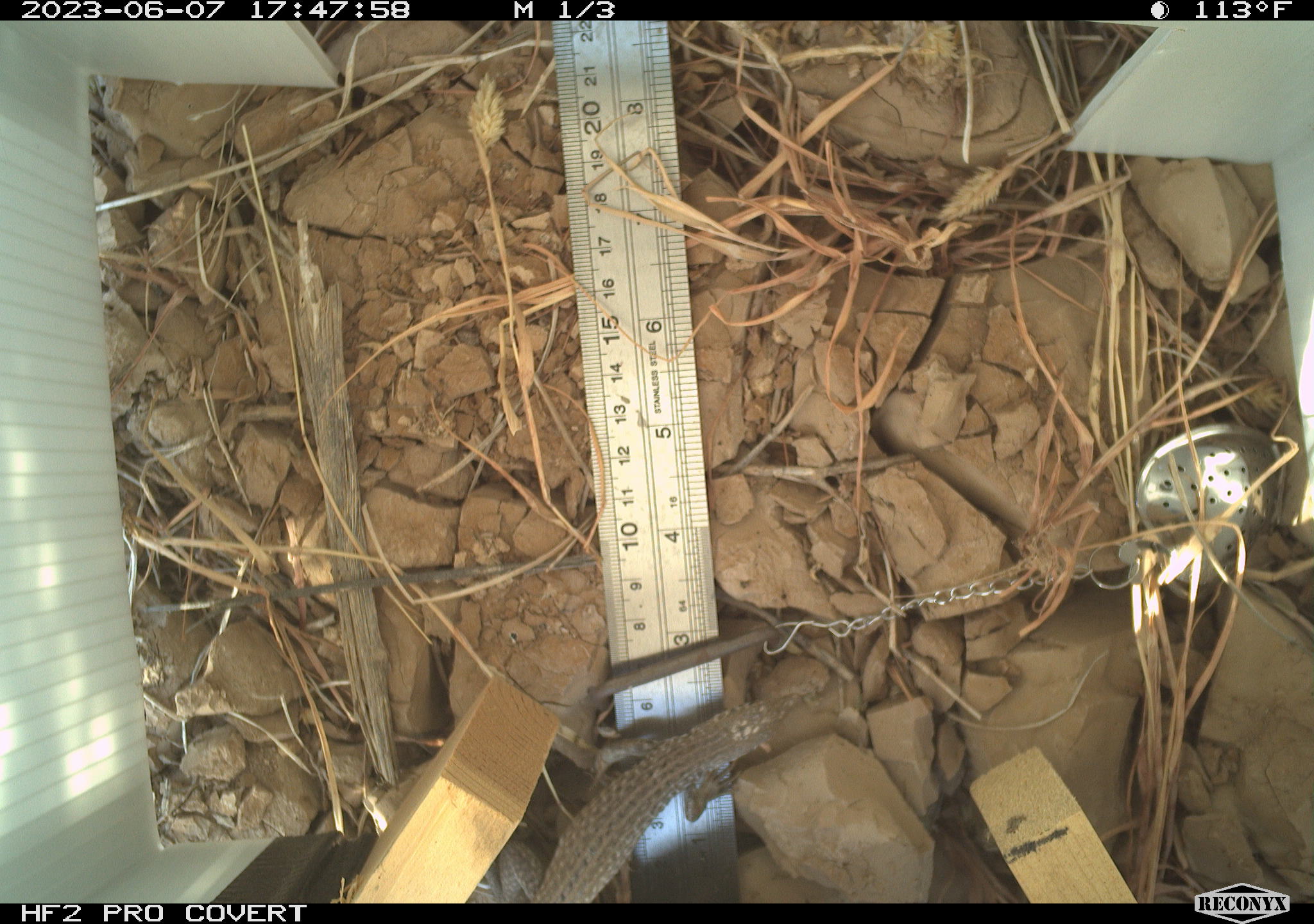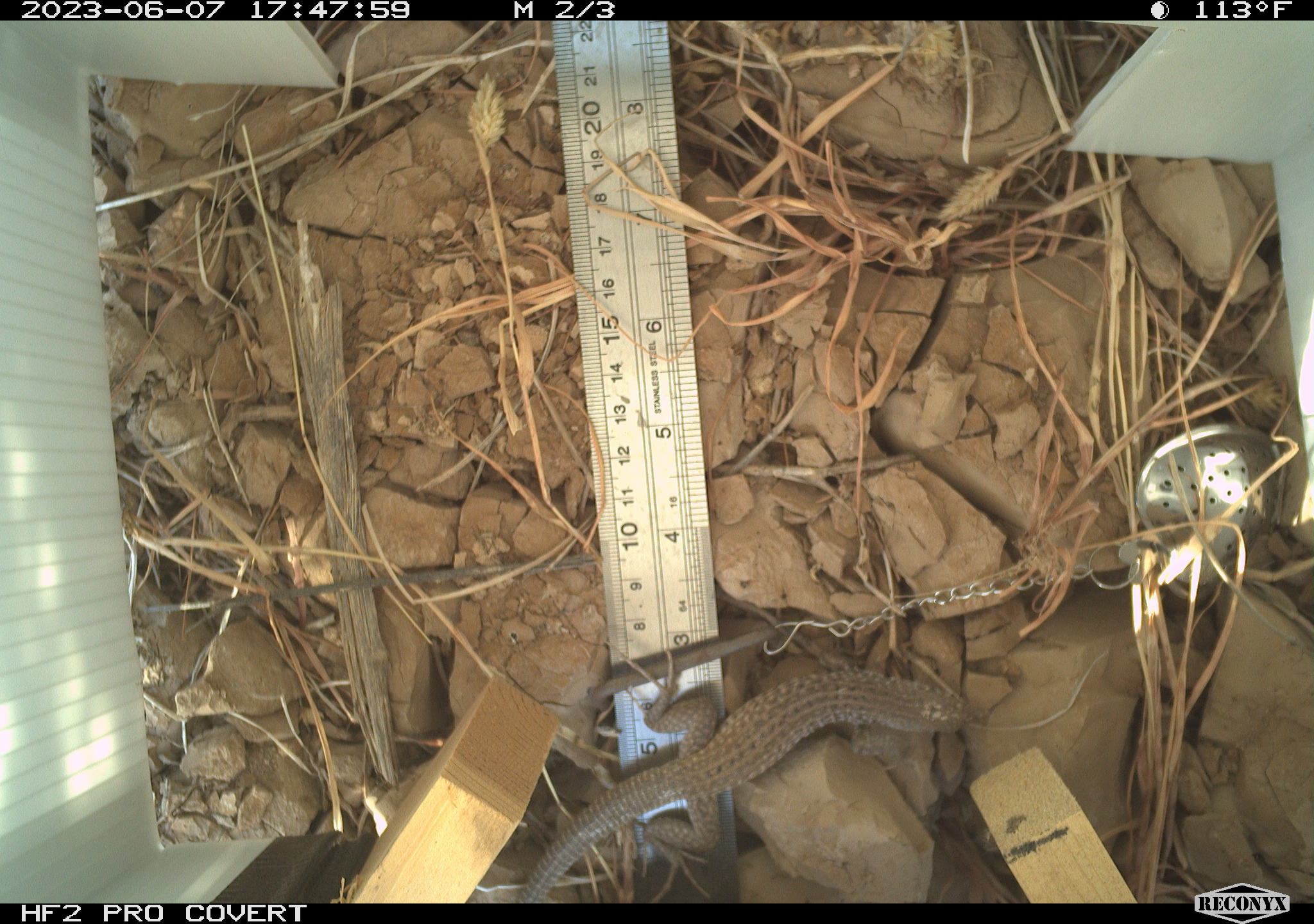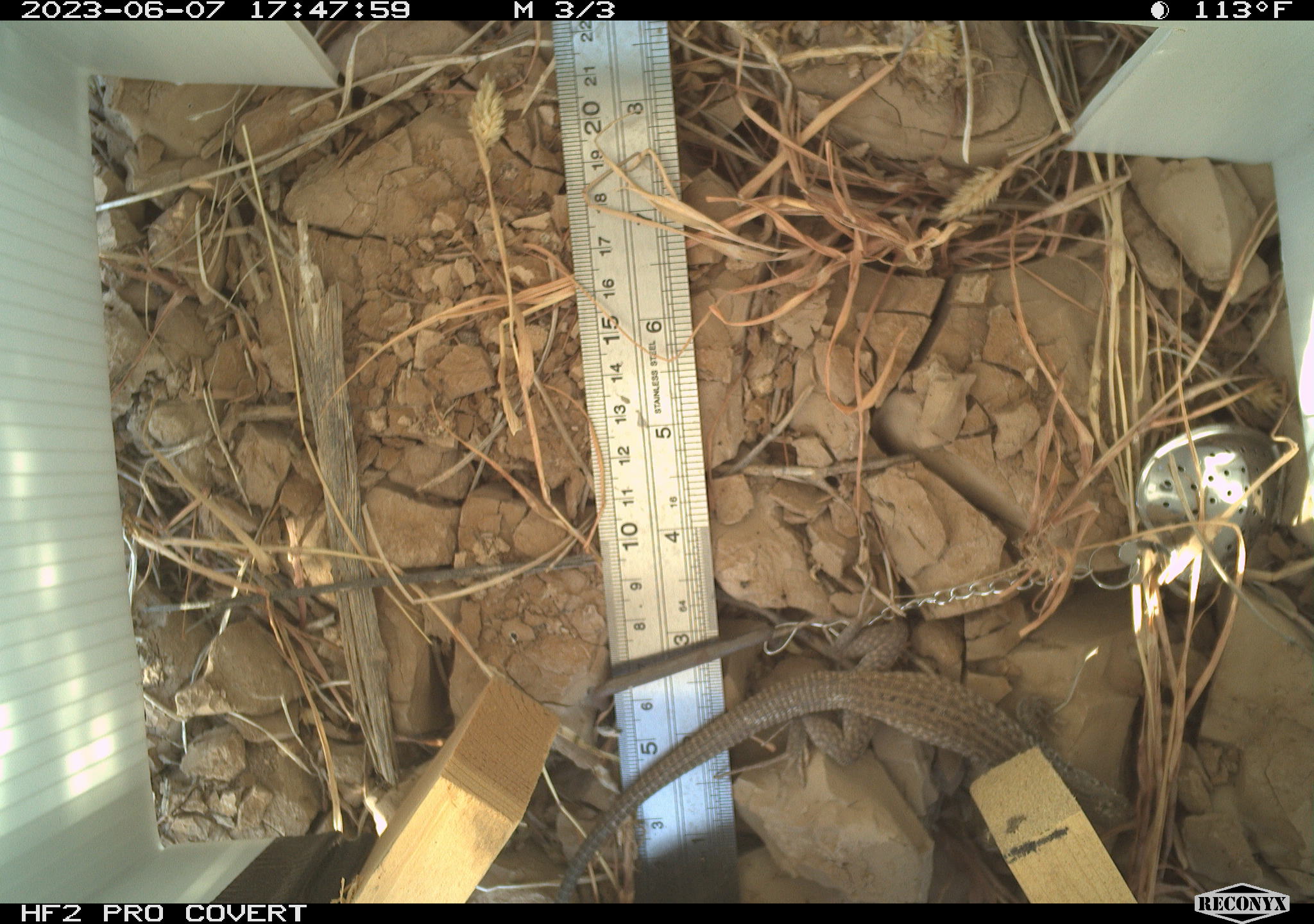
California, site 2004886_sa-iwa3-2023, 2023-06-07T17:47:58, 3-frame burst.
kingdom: Animalia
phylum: Chordata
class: Reptilia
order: Squamata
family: Teiidae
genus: Aspidoscelis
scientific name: Aspidoscelis tigris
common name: western whiptail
Western whiptail (Aspidoscelis tigris).